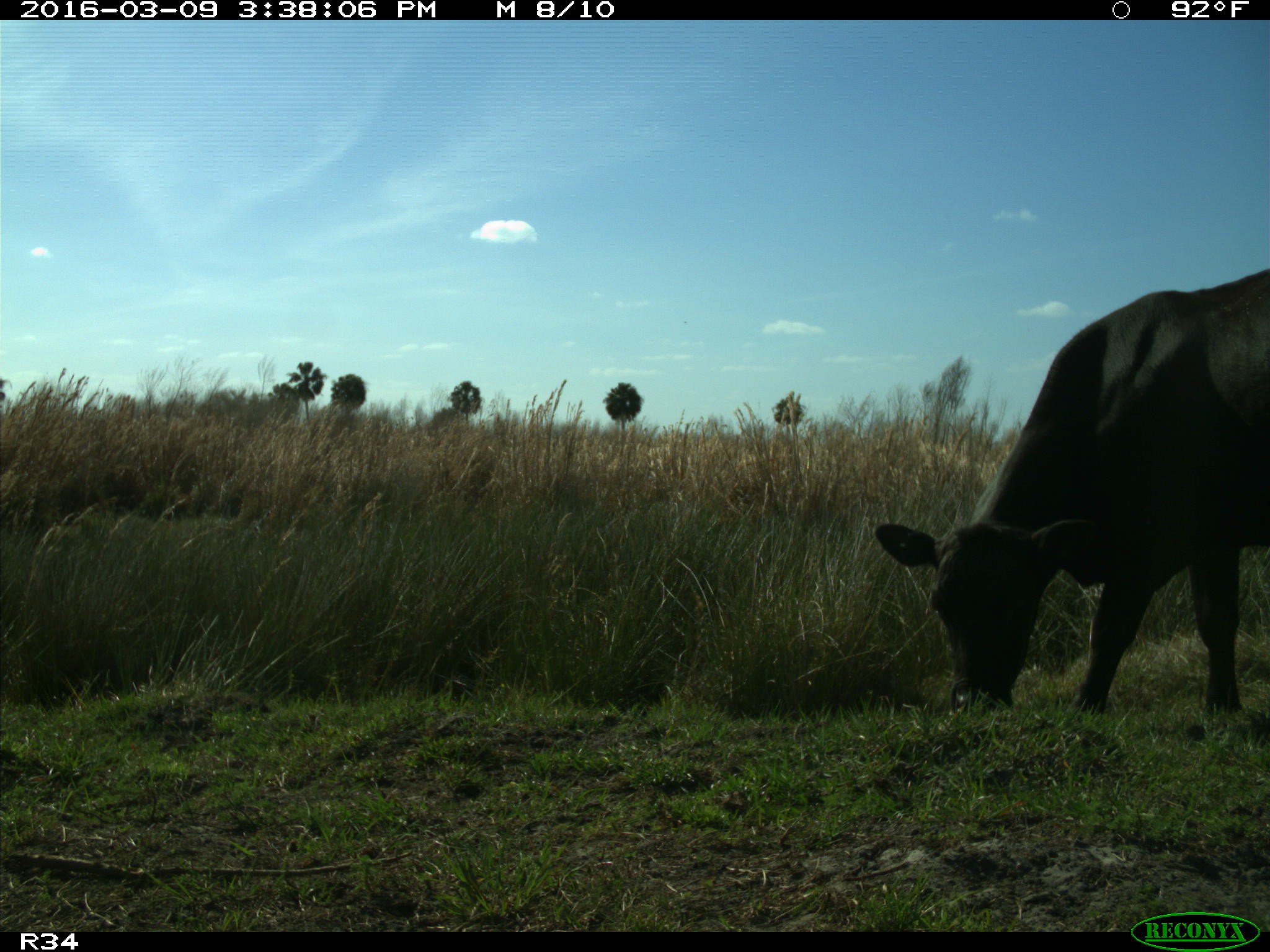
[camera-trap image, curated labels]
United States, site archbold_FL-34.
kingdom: Animalia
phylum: Chordata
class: Mammalia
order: Artiodactyla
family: Bovidae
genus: Bos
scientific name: Bos taurus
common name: domestic cow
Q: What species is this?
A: Bos taurus (domestic cow).